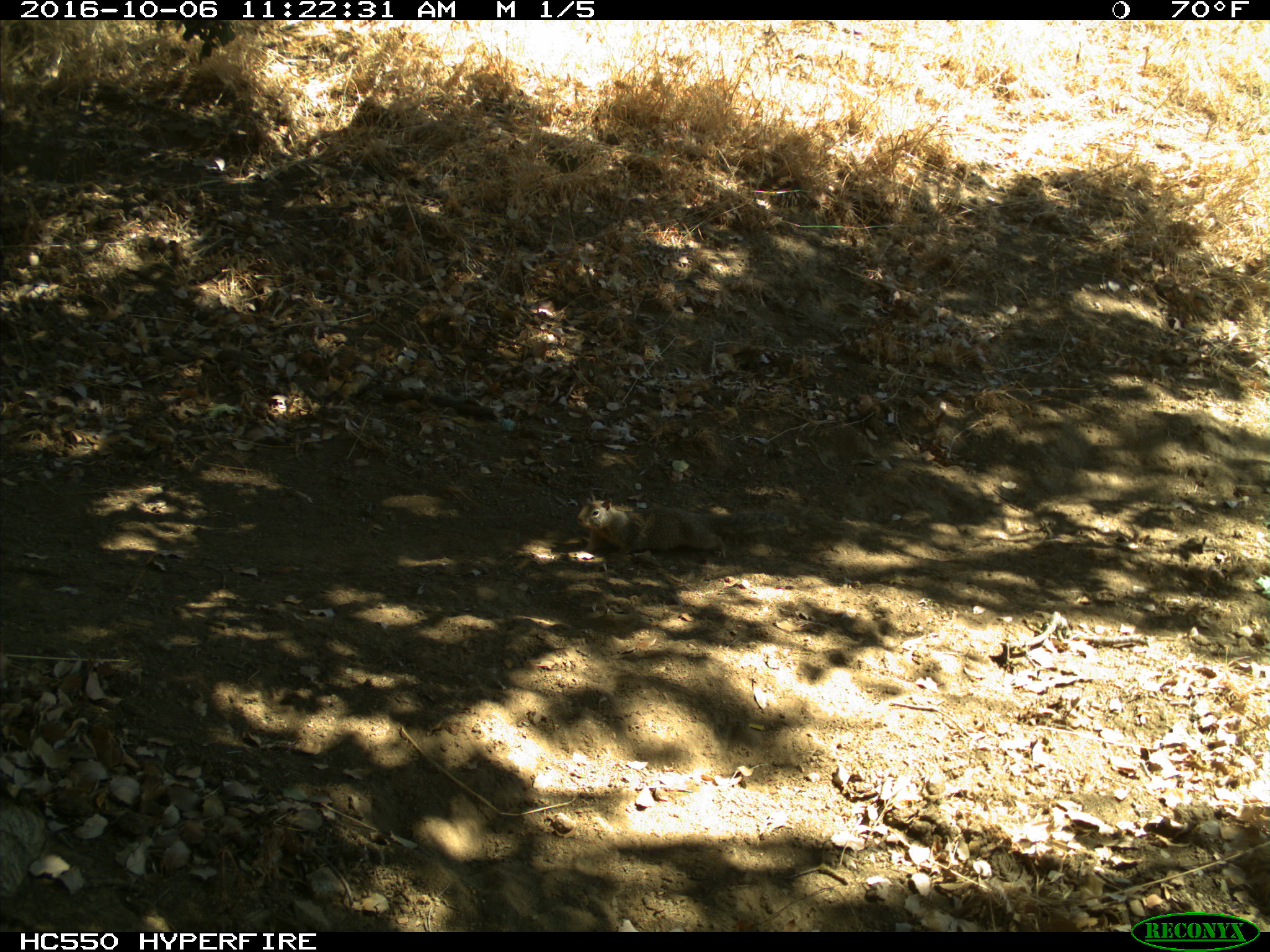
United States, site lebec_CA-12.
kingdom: Animalia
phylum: Chordata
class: Mammalia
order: Rodentia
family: Sciuridae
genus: Otospermophilus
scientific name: Otospermophilus beecheyi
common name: california ground squirrel